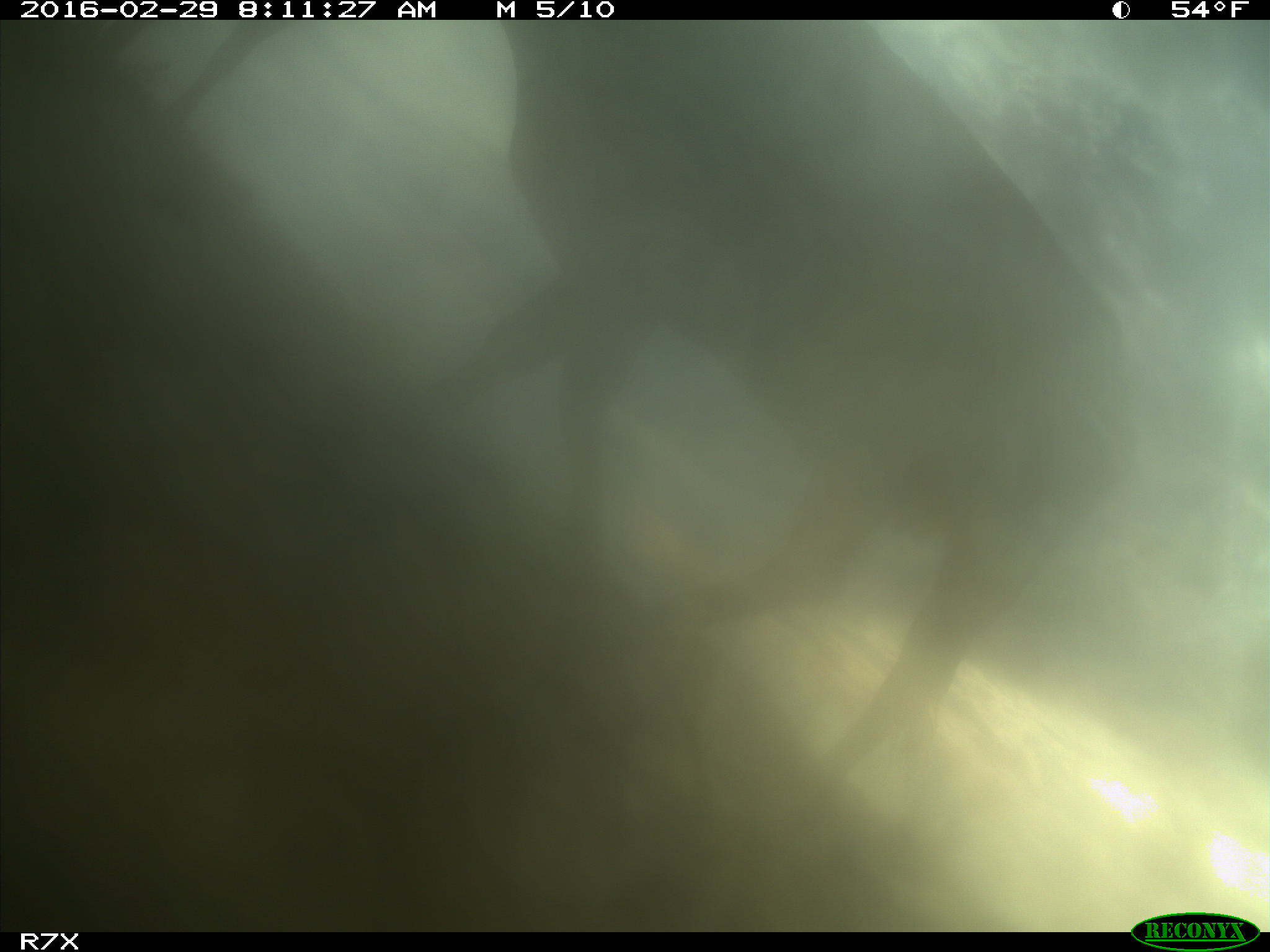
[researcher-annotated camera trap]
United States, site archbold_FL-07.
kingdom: Animalia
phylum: Chordata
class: Mammalia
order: Artiodactyla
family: Bovidae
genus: Bos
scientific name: Bos taurus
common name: domestic cow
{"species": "Bos taurus (domestic cow)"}